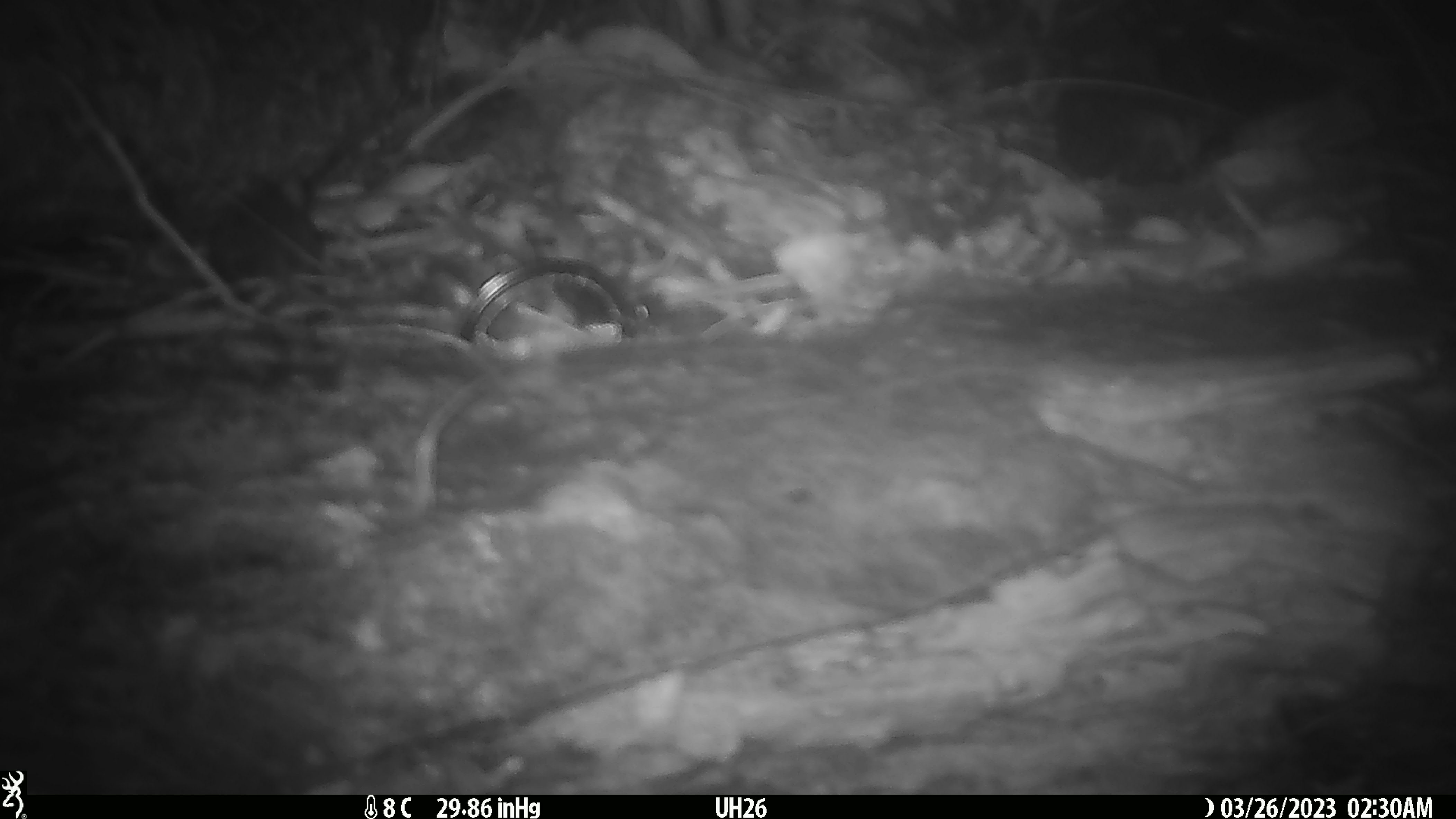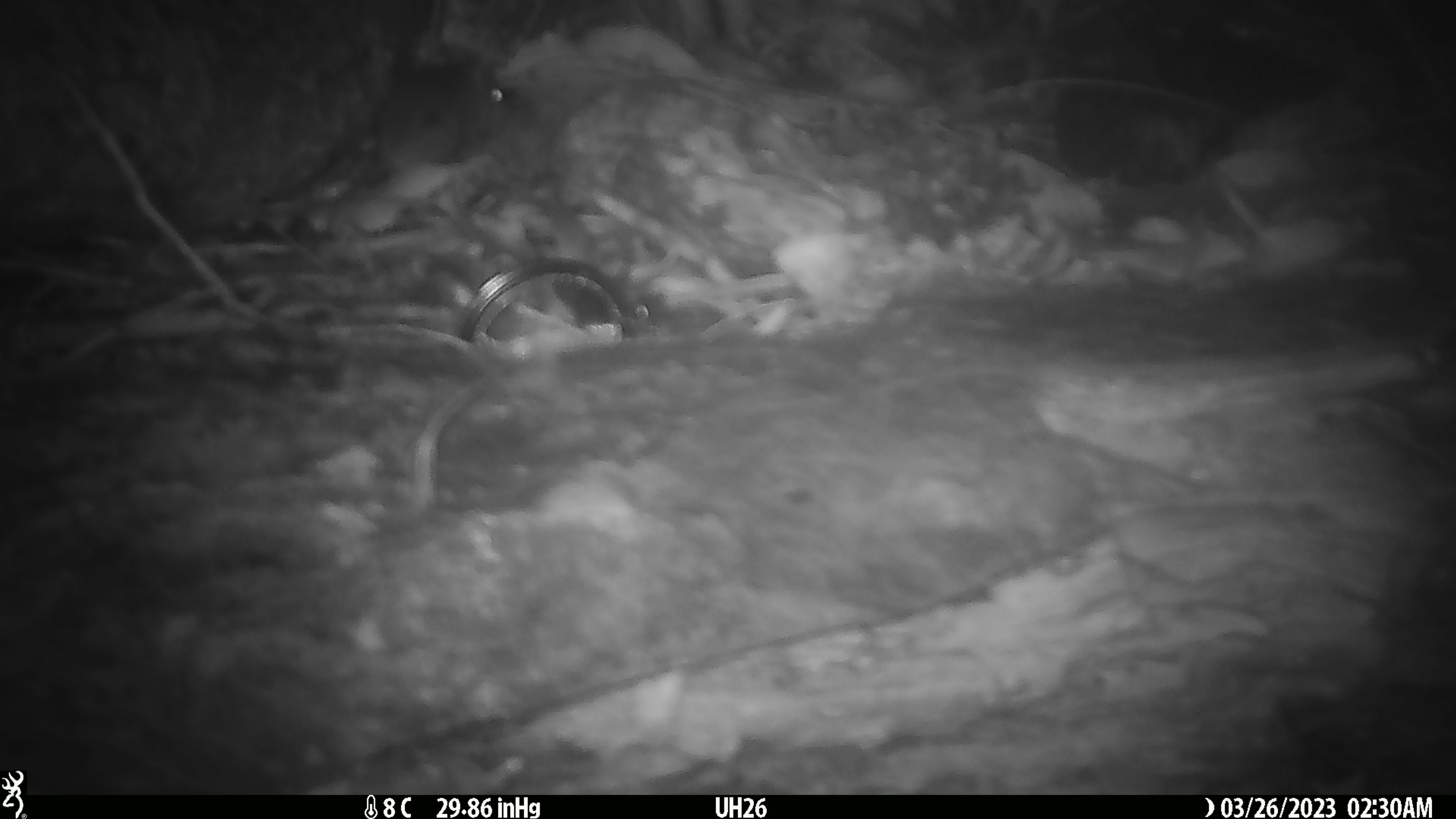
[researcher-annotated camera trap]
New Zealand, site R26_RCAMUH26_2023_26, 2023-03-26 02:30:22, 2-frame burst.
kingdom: Animalia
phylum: Chordata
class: Mammalia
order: Rodentia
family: Muridae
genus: Mus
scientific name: Mus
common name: mouse